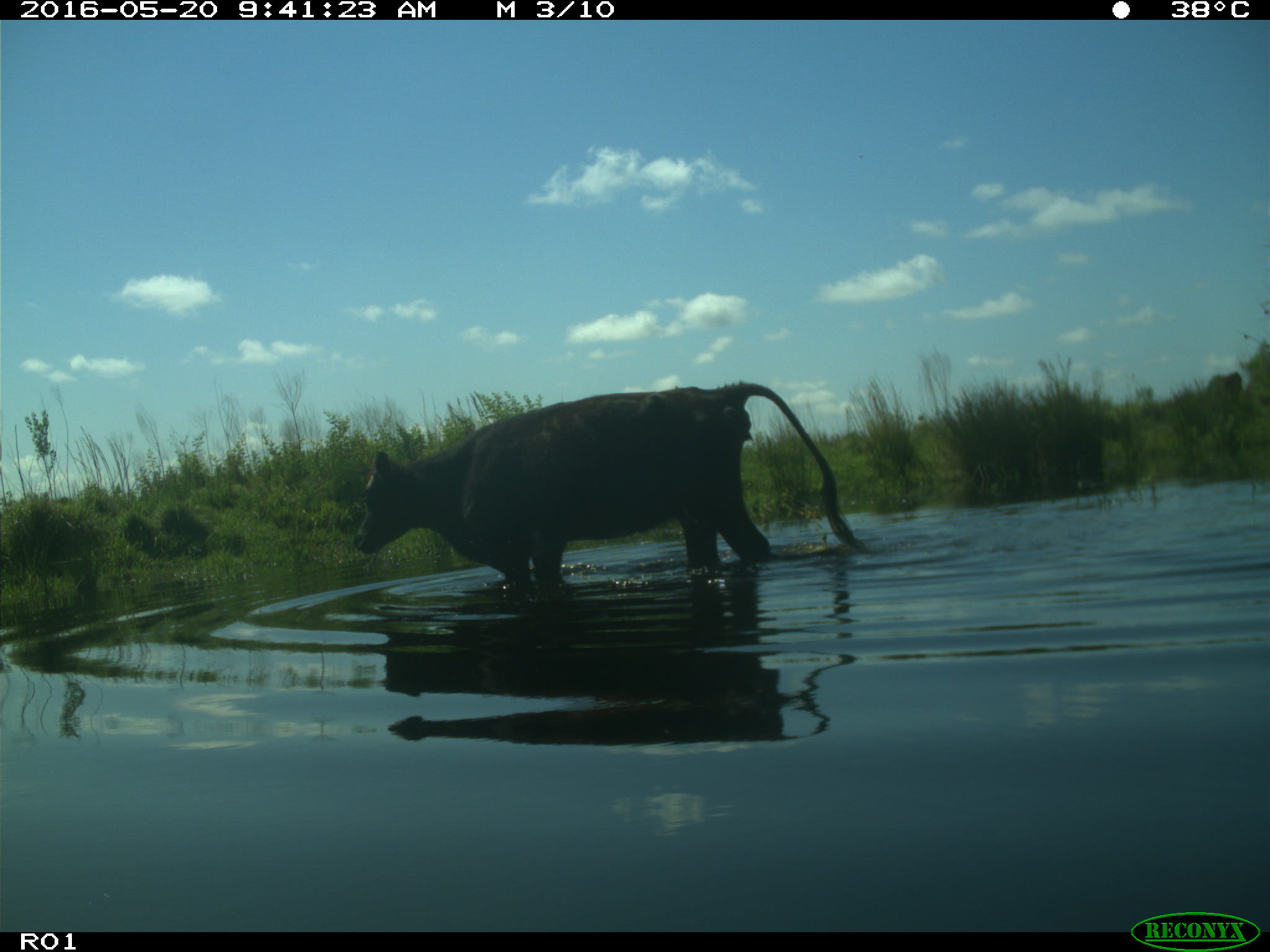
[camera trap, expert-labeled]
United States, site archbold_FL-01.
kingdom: Animalia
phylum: Chordata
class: Mammalia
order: Artiodactyla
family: Bovidae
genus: Bos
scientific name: Bos taurus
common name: domestic cow